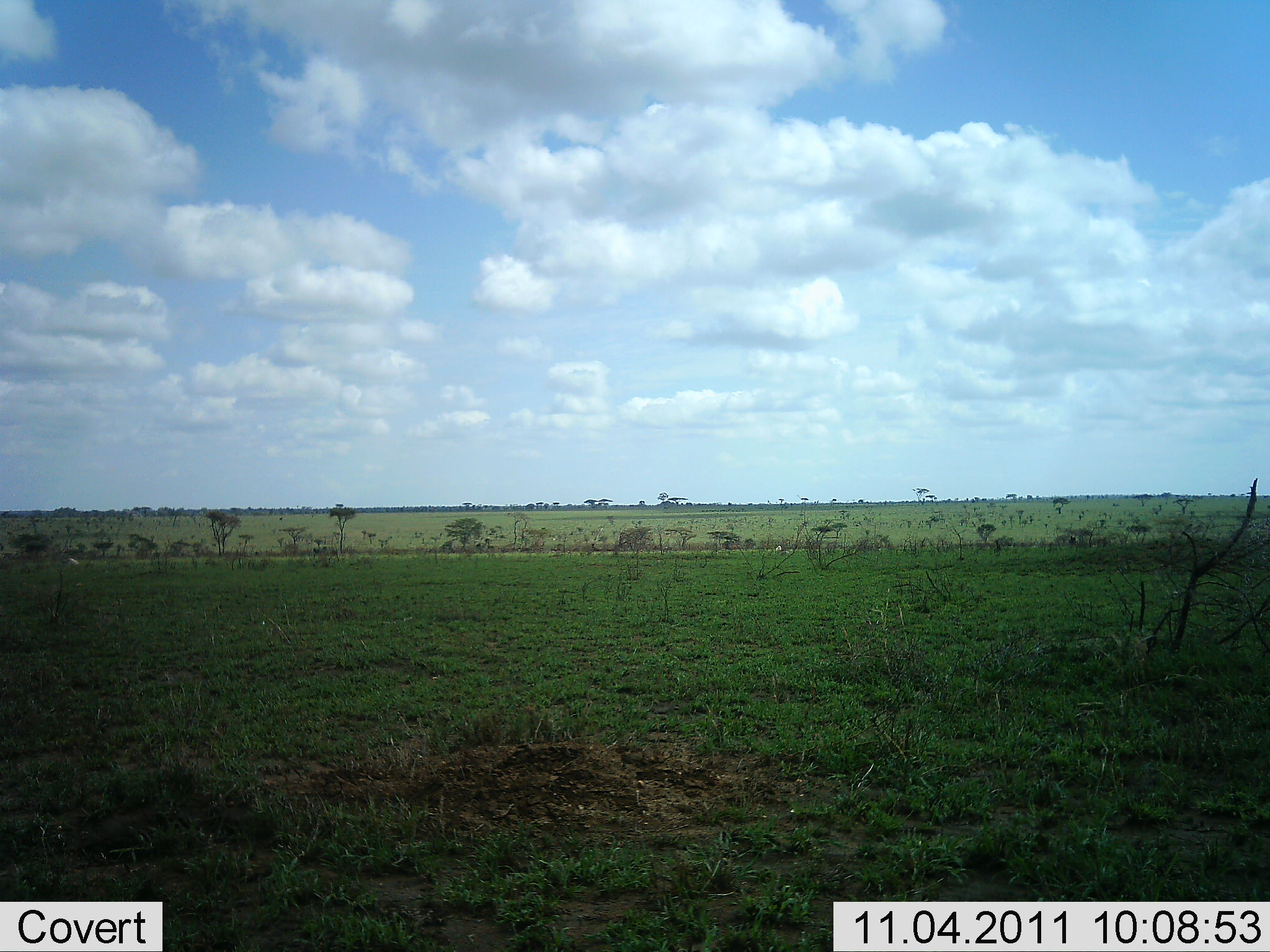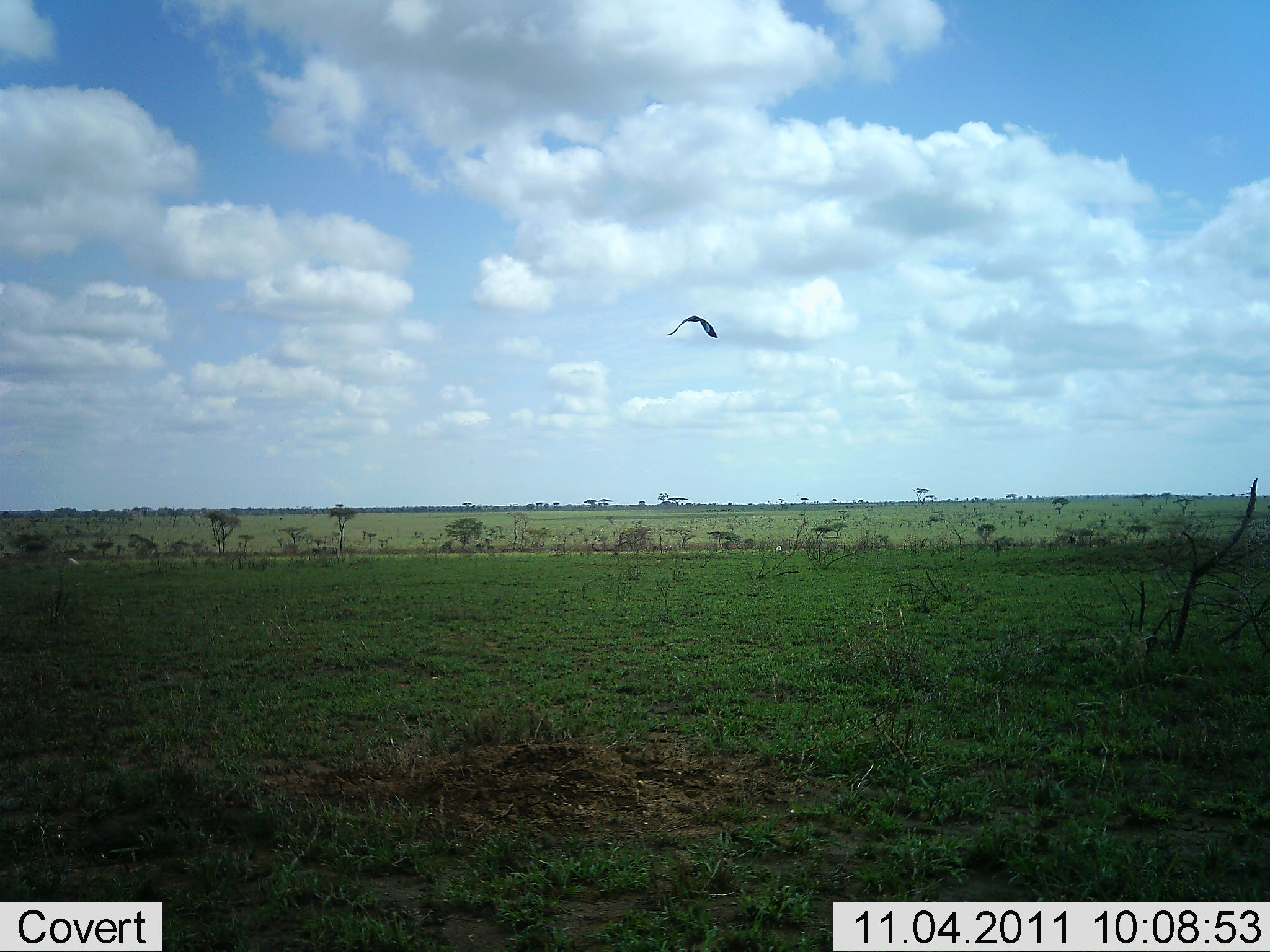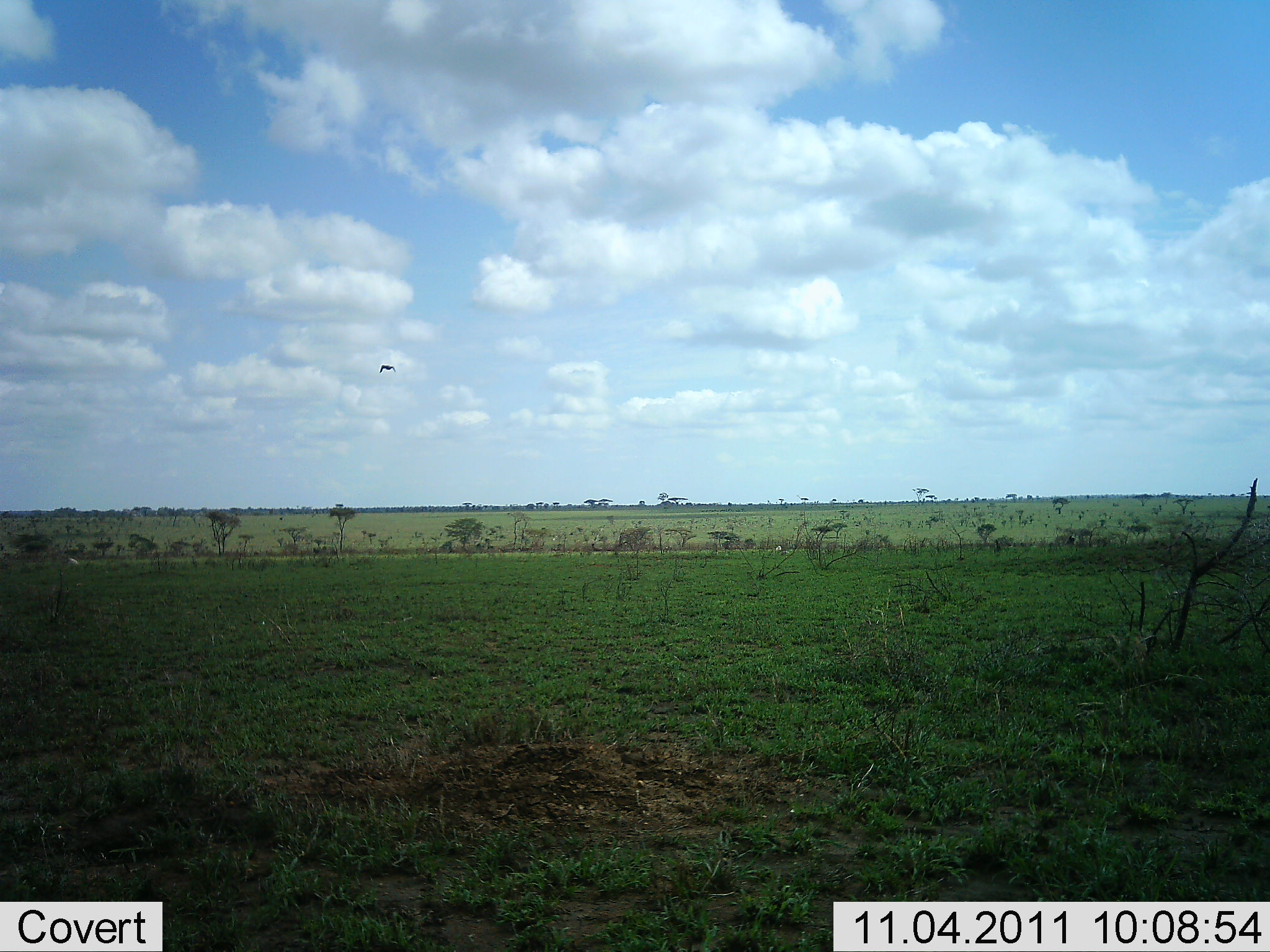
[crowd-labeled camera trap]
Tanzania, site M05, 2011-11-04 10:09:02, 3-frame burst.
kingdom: Animalia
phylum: Chordata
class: Aves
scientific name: Aves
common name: bird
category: otherbird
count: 1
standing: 0%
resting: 0%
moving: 100%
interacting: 0%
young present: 0%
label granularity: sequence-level